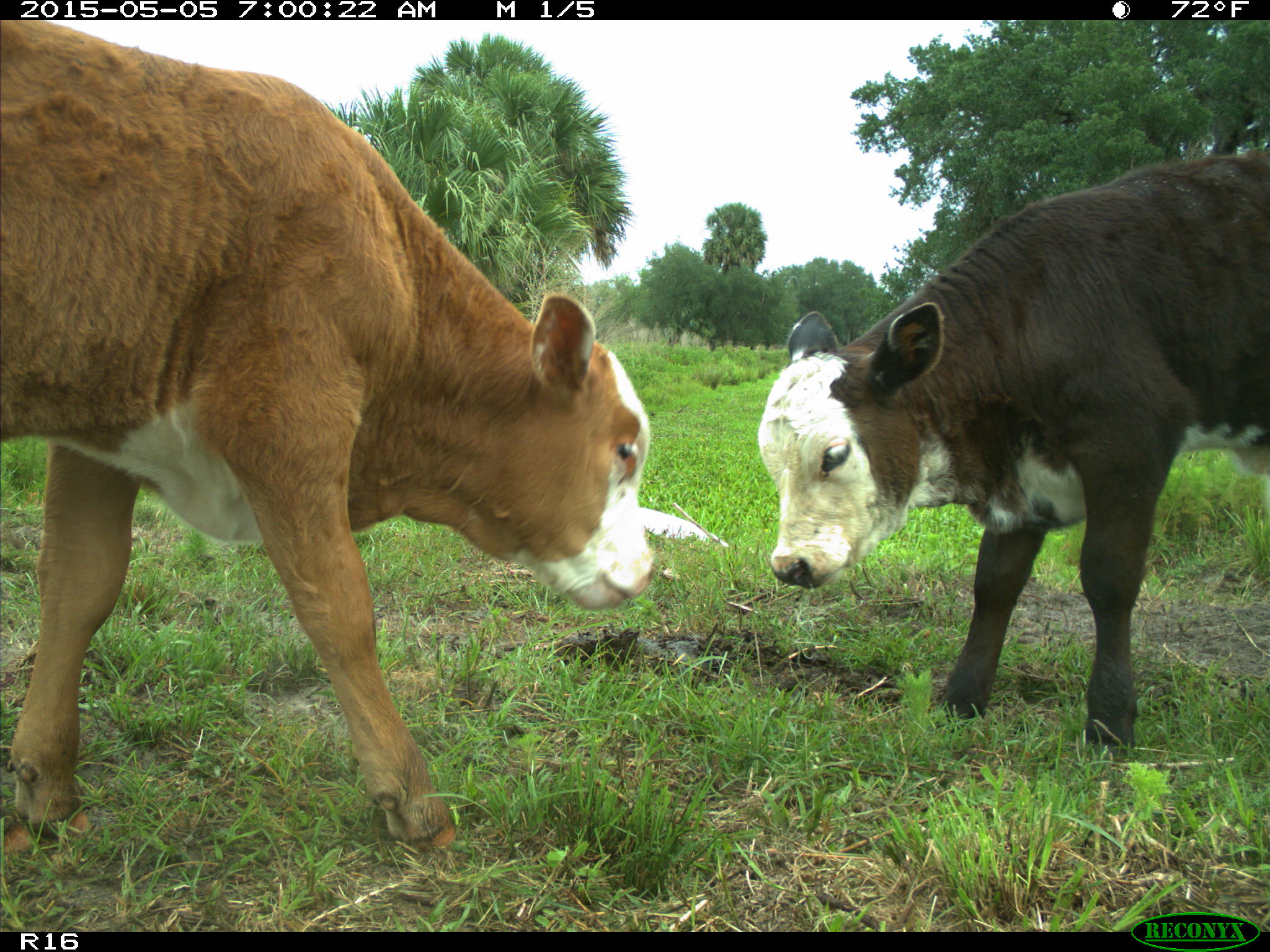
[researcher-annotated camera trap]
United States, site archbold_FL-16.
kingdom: Animalia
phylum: Chordata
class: Mammalia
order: Artiodactyla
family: Bovidae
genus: Bos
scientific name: Bos taurus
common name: domestic cow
Bos taurus (domestic cow).